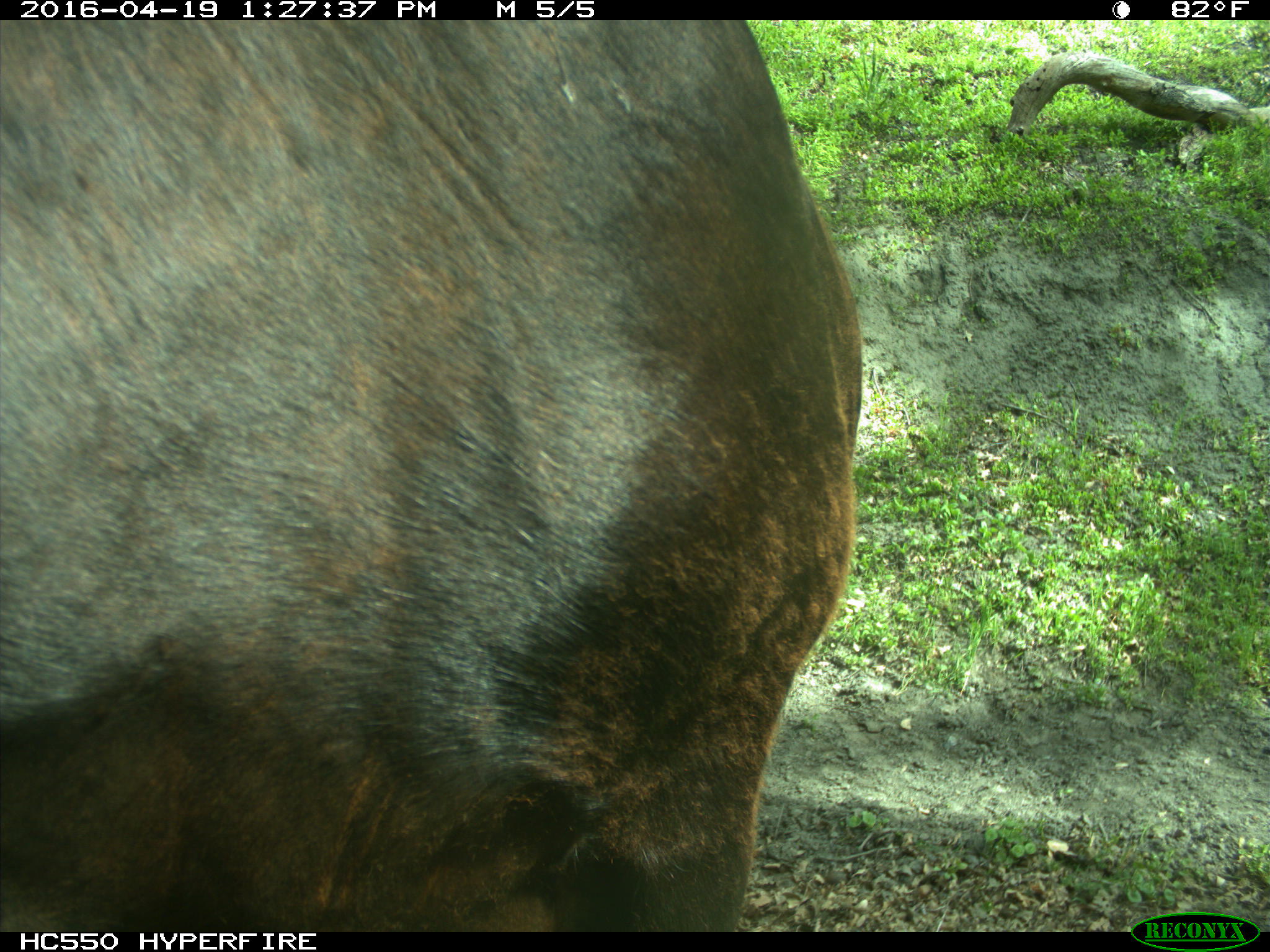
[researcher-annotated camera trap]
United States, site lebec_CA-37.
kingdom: Animalia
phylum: Chordata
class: Mammalia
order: Artiodactyla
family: Bovidae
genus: Bos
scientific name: Bos taurus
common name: domestic cow